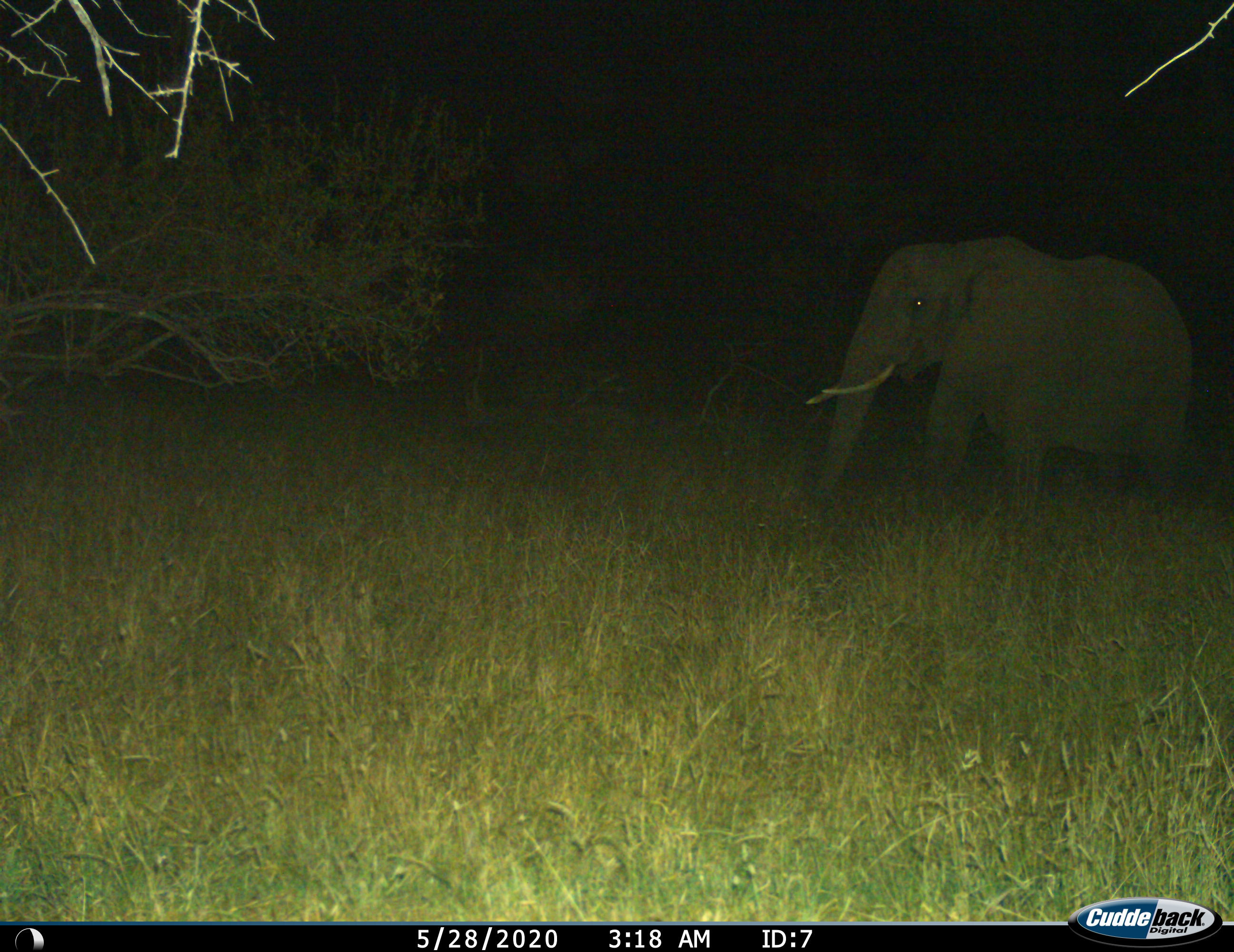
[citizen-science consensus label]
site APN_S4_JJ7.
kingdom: Animalia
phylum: Chordata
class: Mammalia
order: Proboscidea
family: Elephantidae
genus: Loxodonta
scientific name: Loxodonta africana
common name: african bush elephant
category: elephant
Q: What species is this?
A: Elephant (african bush elephant) (Loxodonta africana).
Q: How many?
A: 1.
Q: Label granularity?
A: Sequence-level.